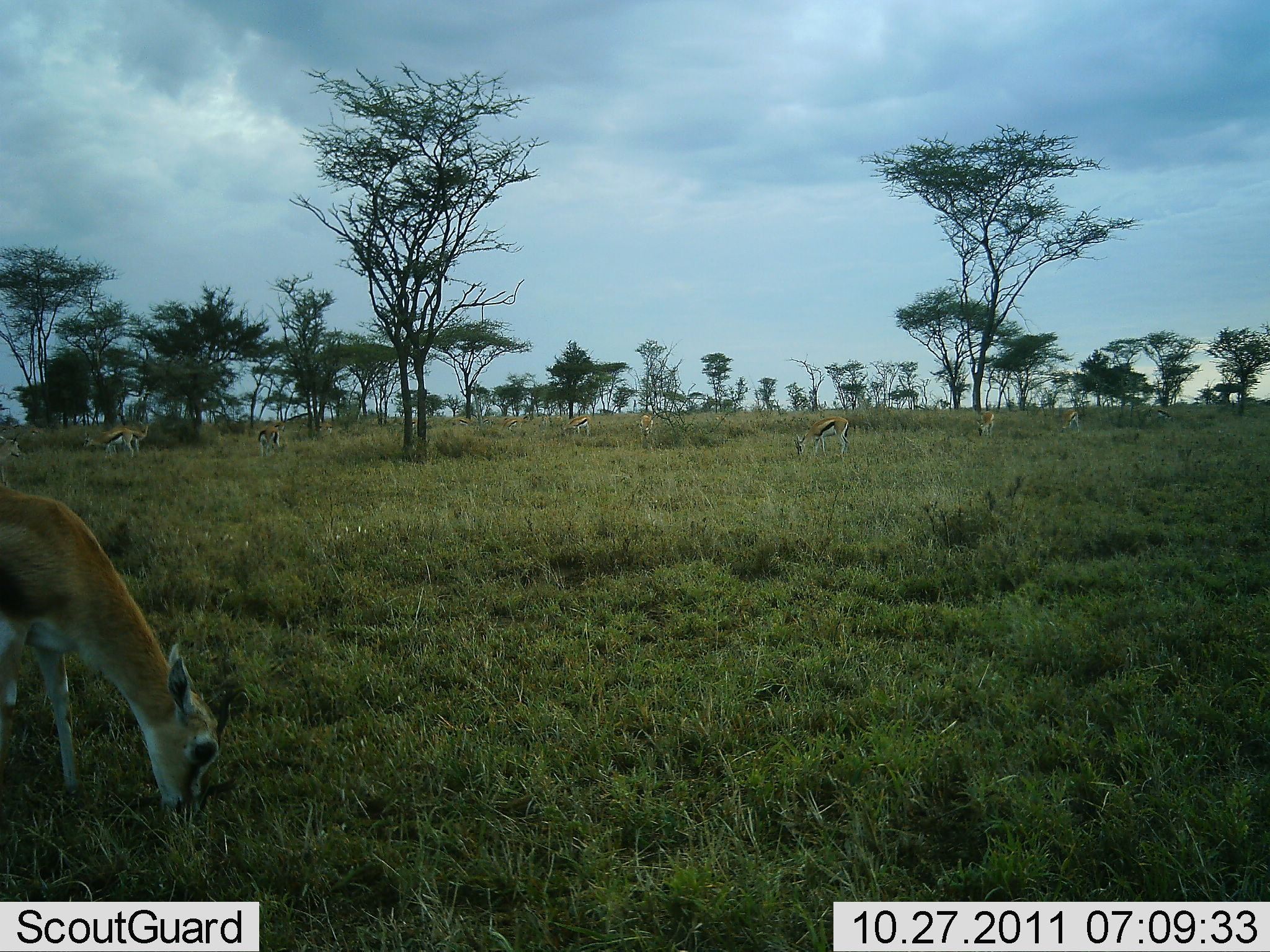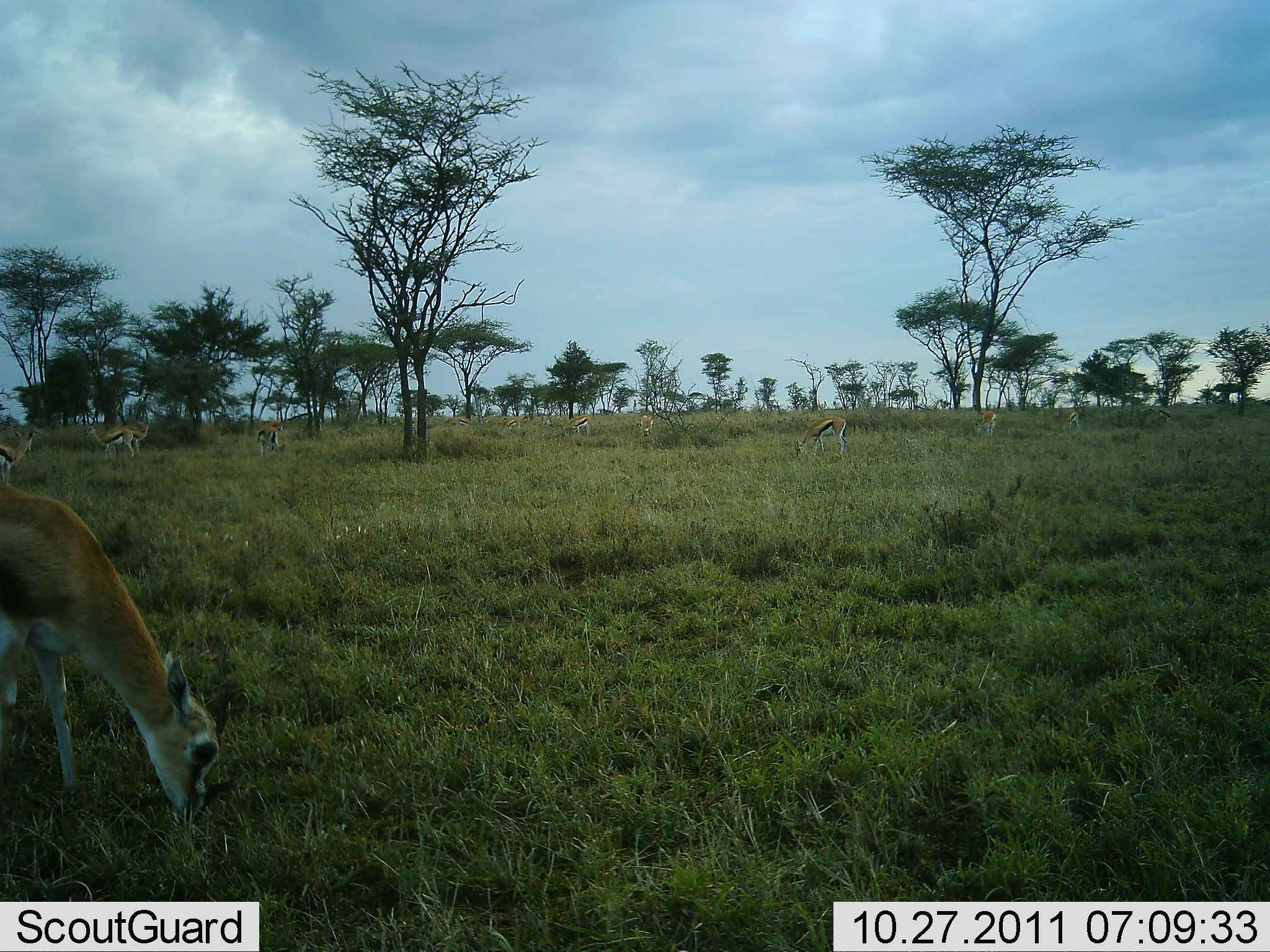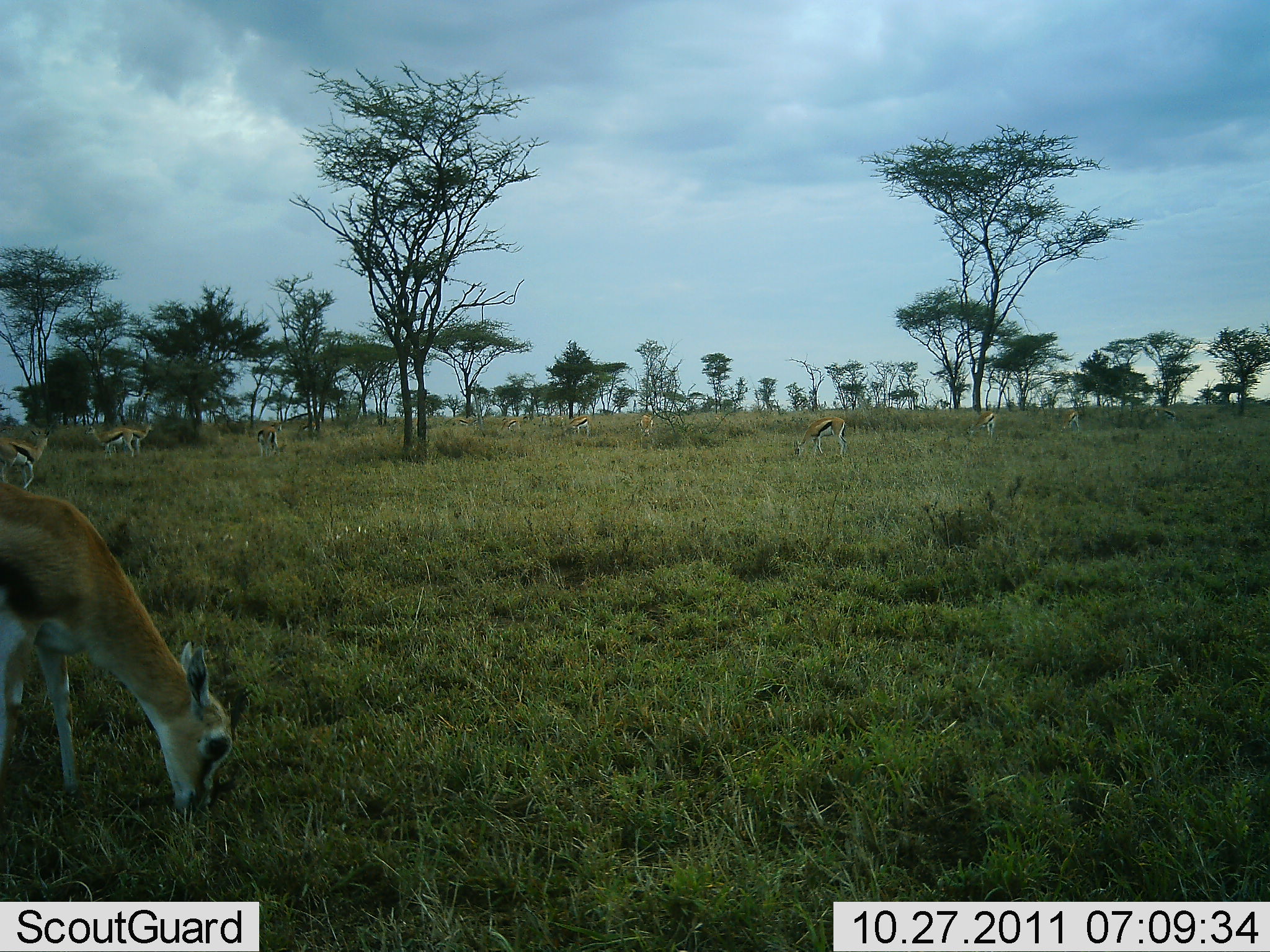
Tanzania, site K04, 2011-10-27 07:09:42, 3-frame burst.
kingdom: Animalia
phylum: Chordata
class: Mammalia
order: Artiodactyla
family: Bovidae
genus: Eudorcas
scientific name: Eudorcas thomsonii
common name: thomson's gazelle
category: gazellethomsons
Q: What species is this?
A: Gazellethomsons (thomson's gazelle) (Eudorcas thomsonii).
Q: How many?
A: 10.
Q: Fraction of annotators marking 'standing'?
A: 57%.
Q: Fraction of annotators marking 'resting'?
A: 0%.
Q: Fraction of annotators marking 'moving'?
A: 29%.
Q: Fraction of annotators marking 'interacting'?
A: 0%.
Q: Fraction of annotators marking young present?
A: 7%.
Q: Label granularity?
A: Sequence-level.